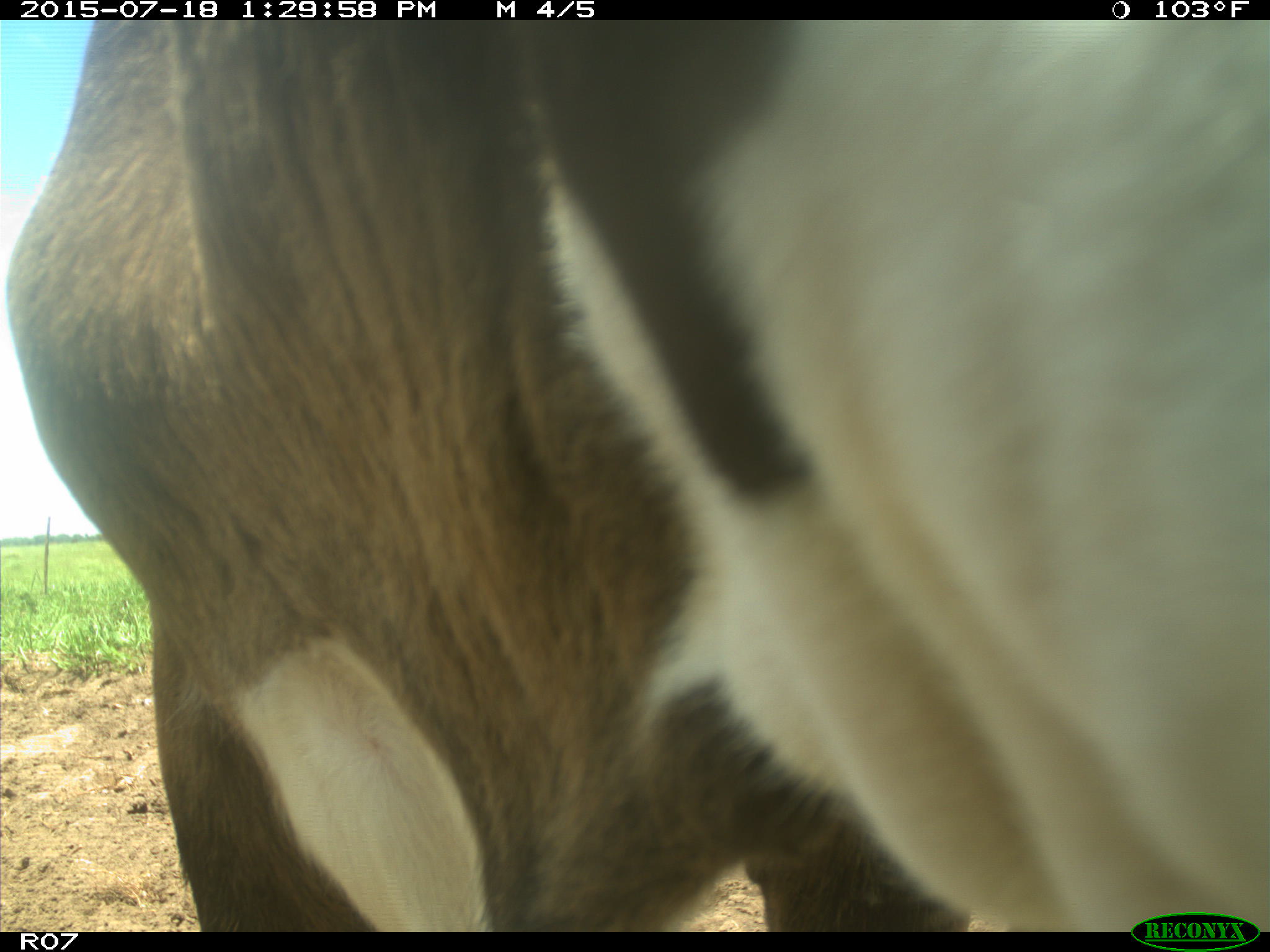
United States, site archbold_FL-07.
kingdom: Animalia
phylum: Chordata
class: Mammalia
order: Artiodactyla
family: Bovidae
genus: Bos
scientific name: Bos taurus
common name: domestic cow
Bos taurus (domestic cow).